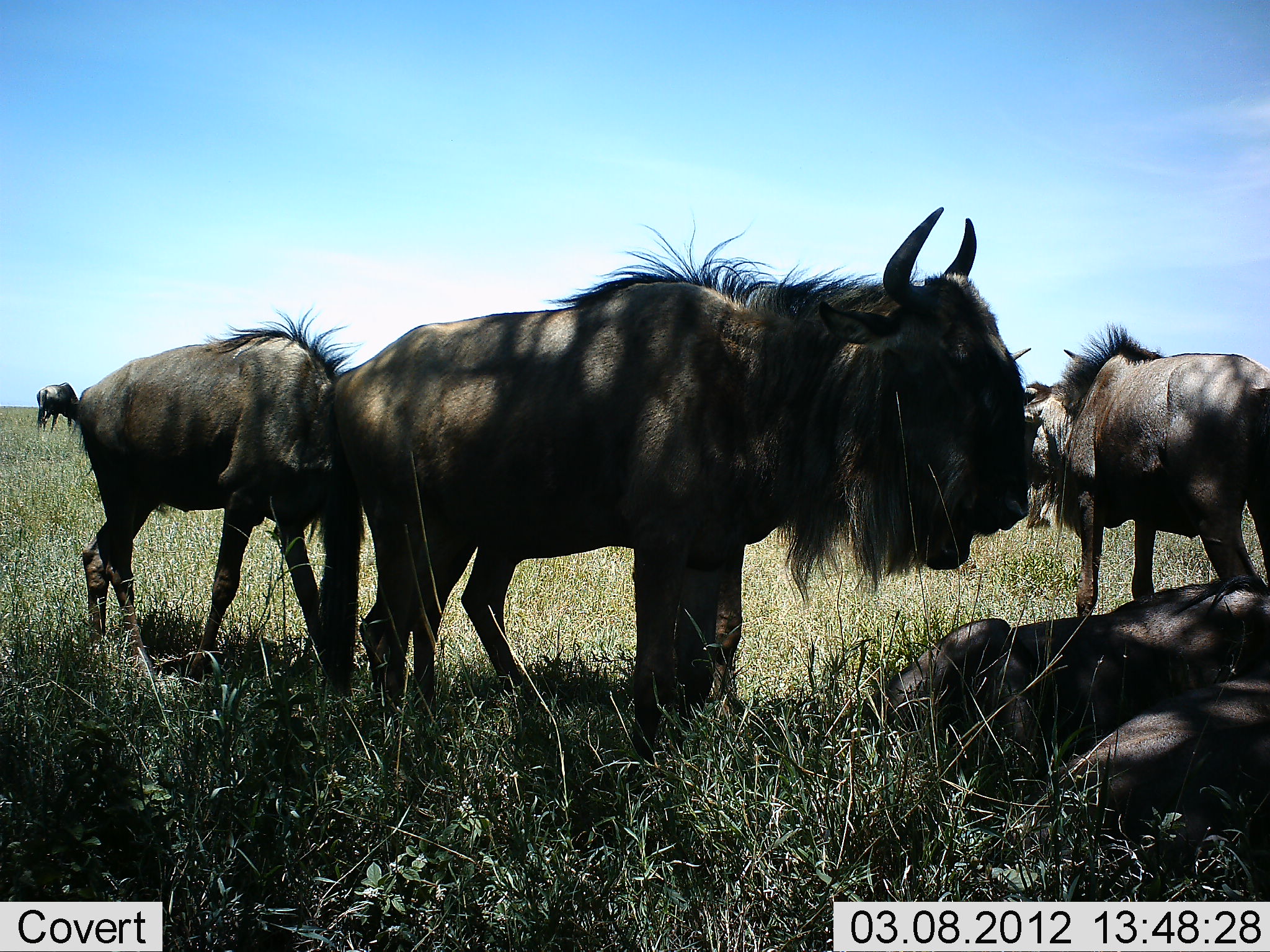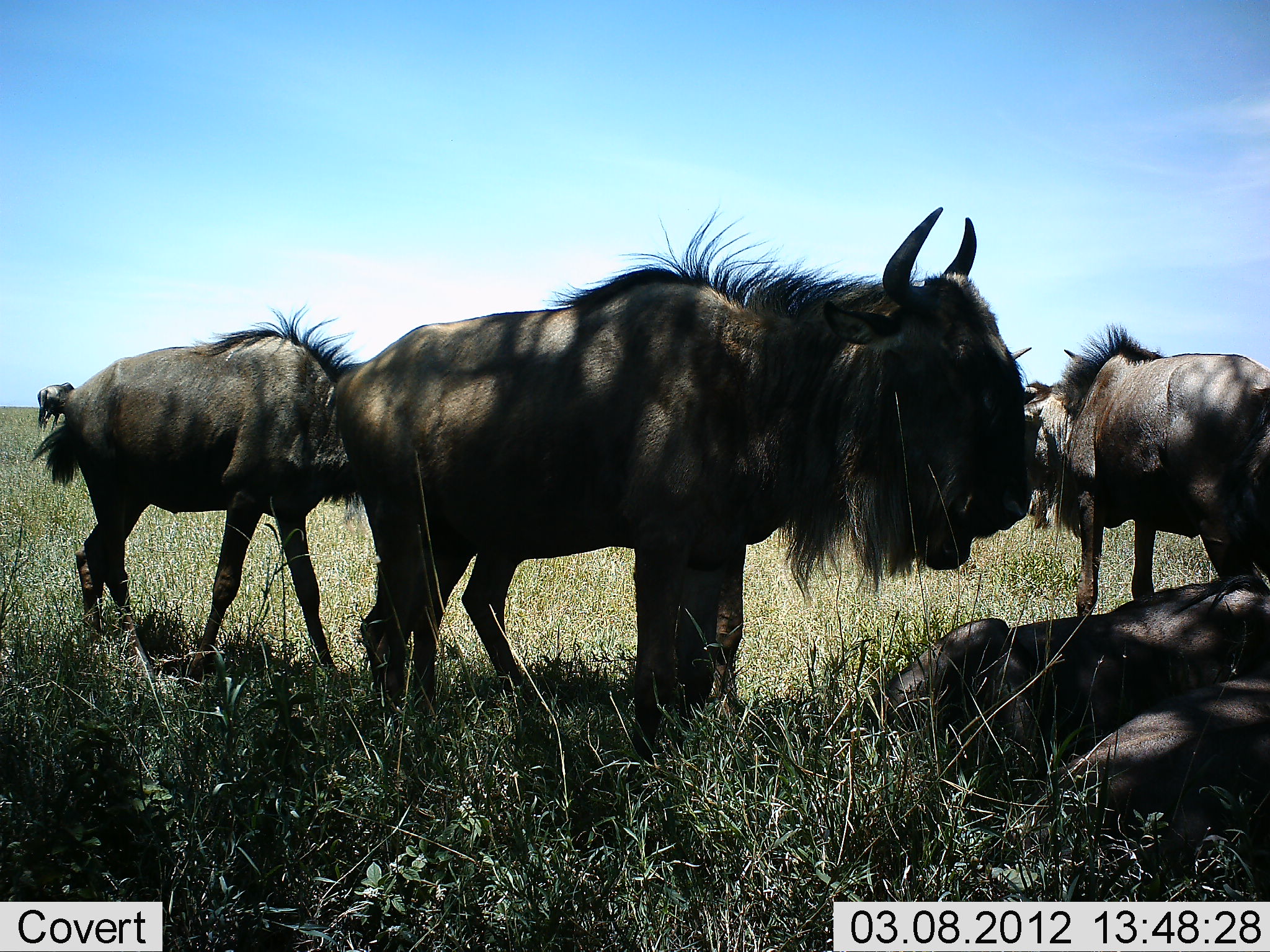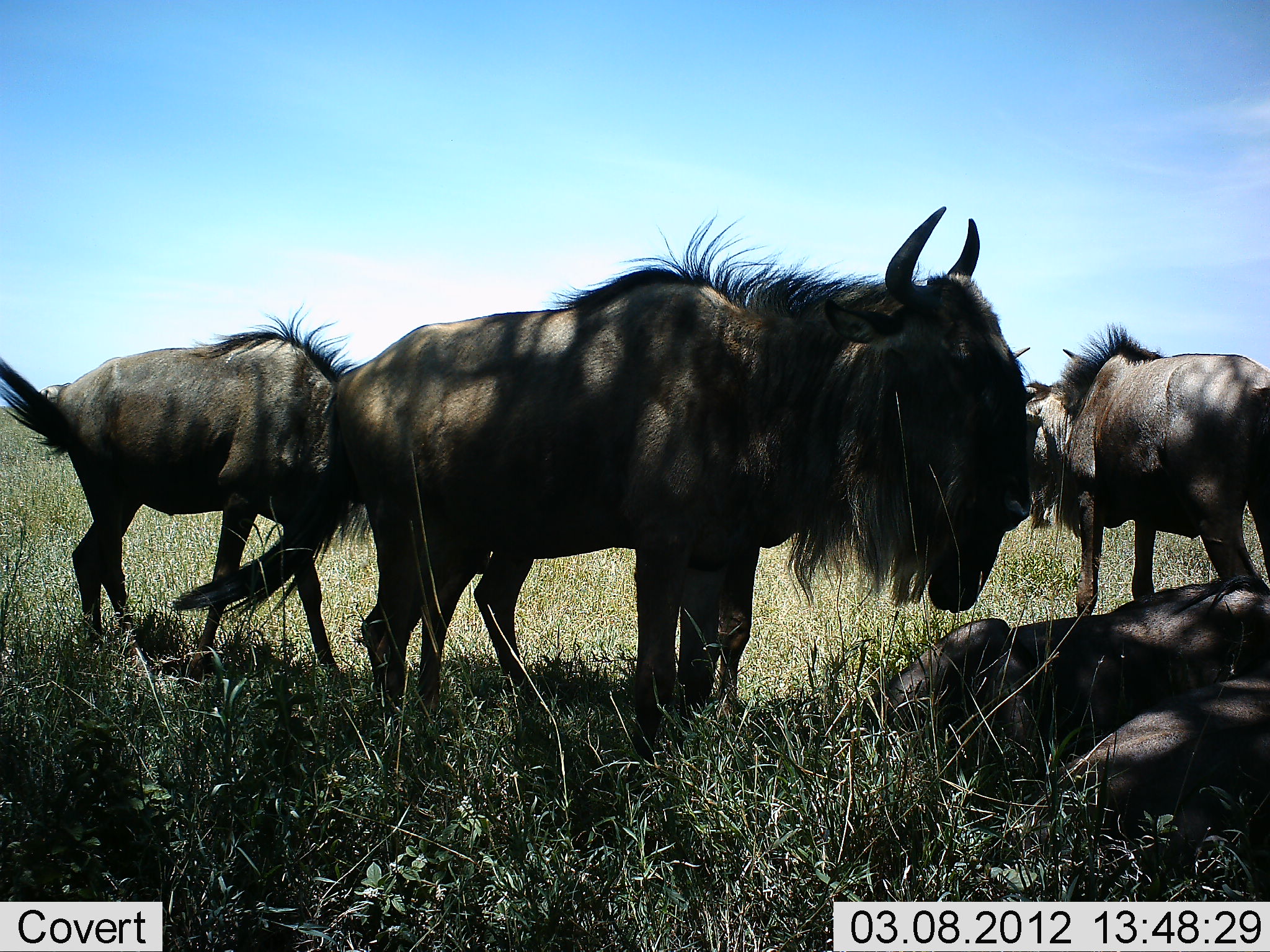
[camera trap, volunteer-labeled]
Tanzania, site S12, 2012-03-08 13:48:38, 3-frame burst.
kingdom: Animalia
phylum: Chordata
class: Mammalia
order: Artiodactyla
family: Bovidae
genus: Connochaetes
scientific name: Connochaetes taurinus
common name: blue wildebeest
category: wildebeest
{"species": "wildebeest (blue wildebeest) (Connochaetes taurinus)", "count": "6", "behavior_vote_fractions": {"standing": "65%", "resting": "81%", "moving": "8%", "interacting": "0%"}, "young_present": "8%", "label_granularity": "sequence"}